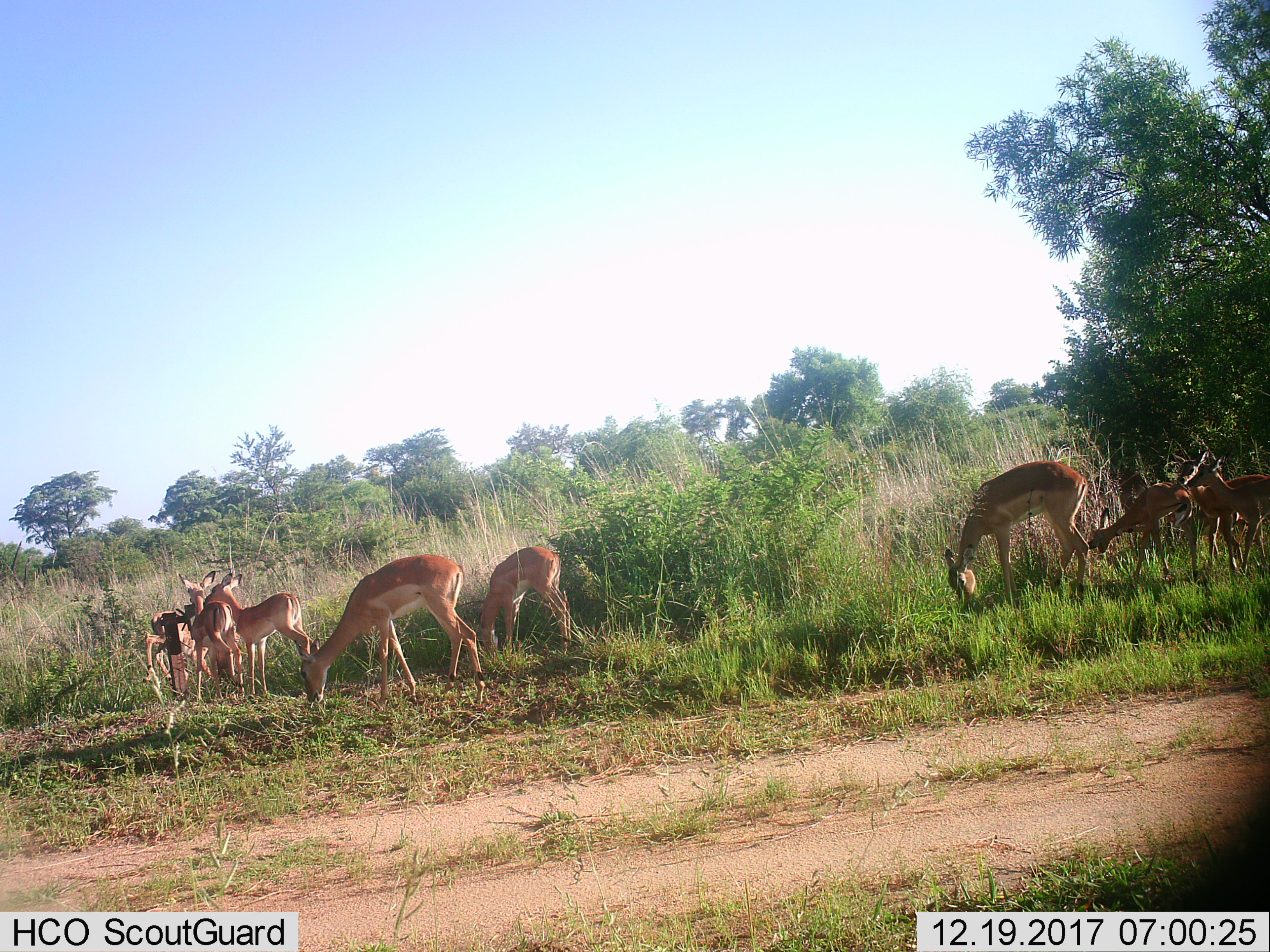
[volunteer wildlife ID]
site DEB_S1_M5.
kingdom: Animalia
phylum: Chordata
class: Mammalia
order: Artiodactyla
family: Bovidae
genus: Aepyceros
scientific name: Aepyceros melampus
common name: impala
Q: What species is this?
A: Impala (Aepyceros melampus).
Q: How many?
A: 9.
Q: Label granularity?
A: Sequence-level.